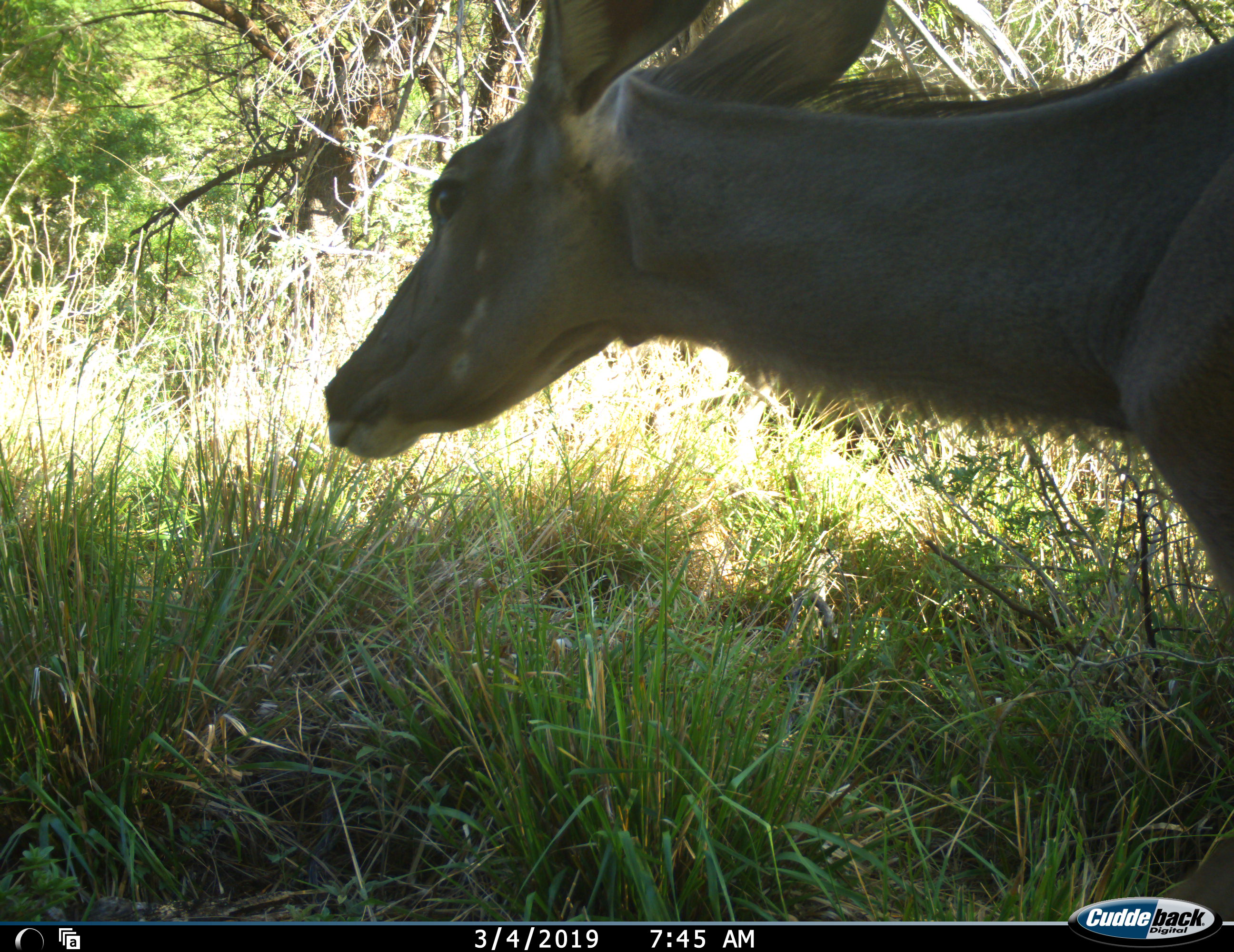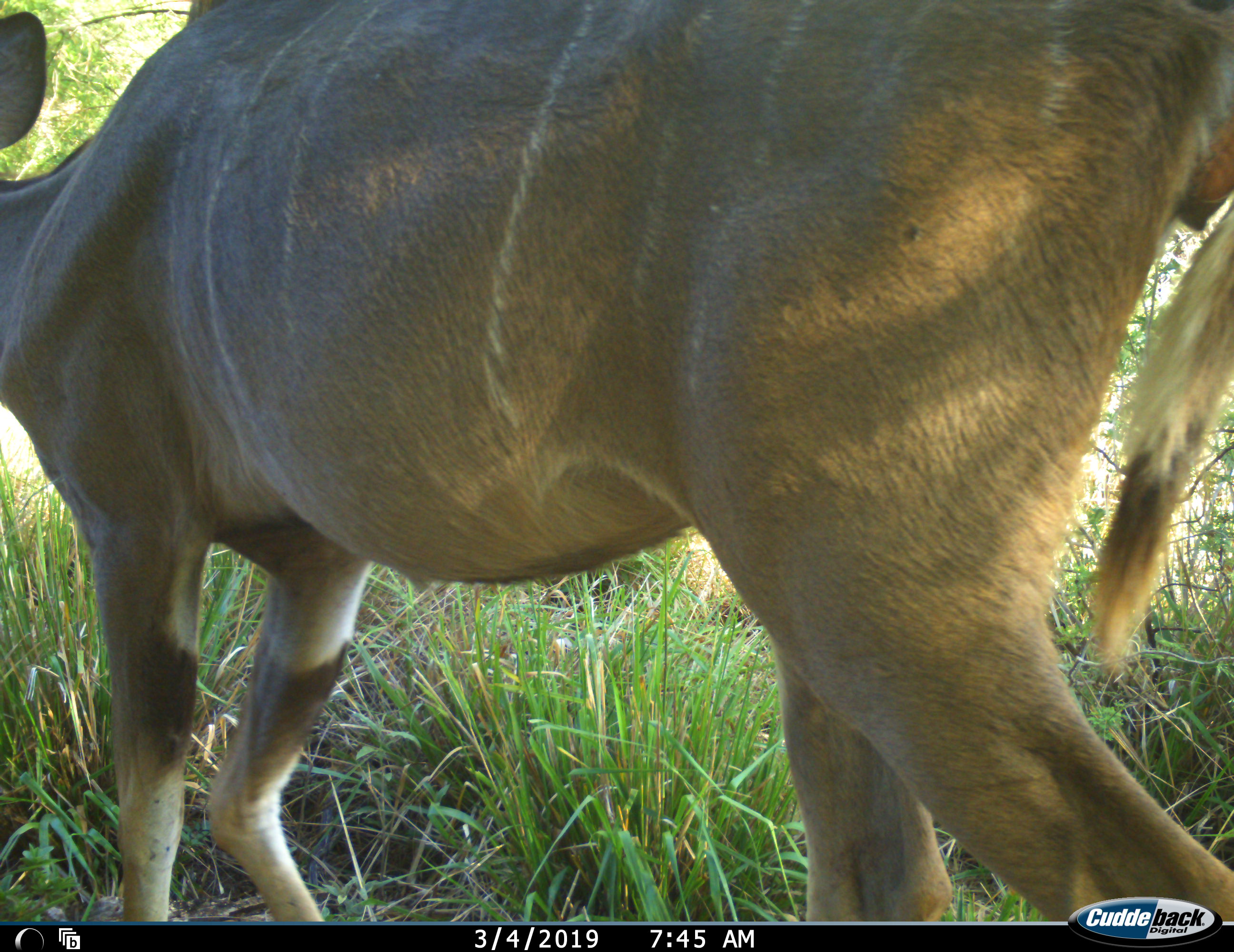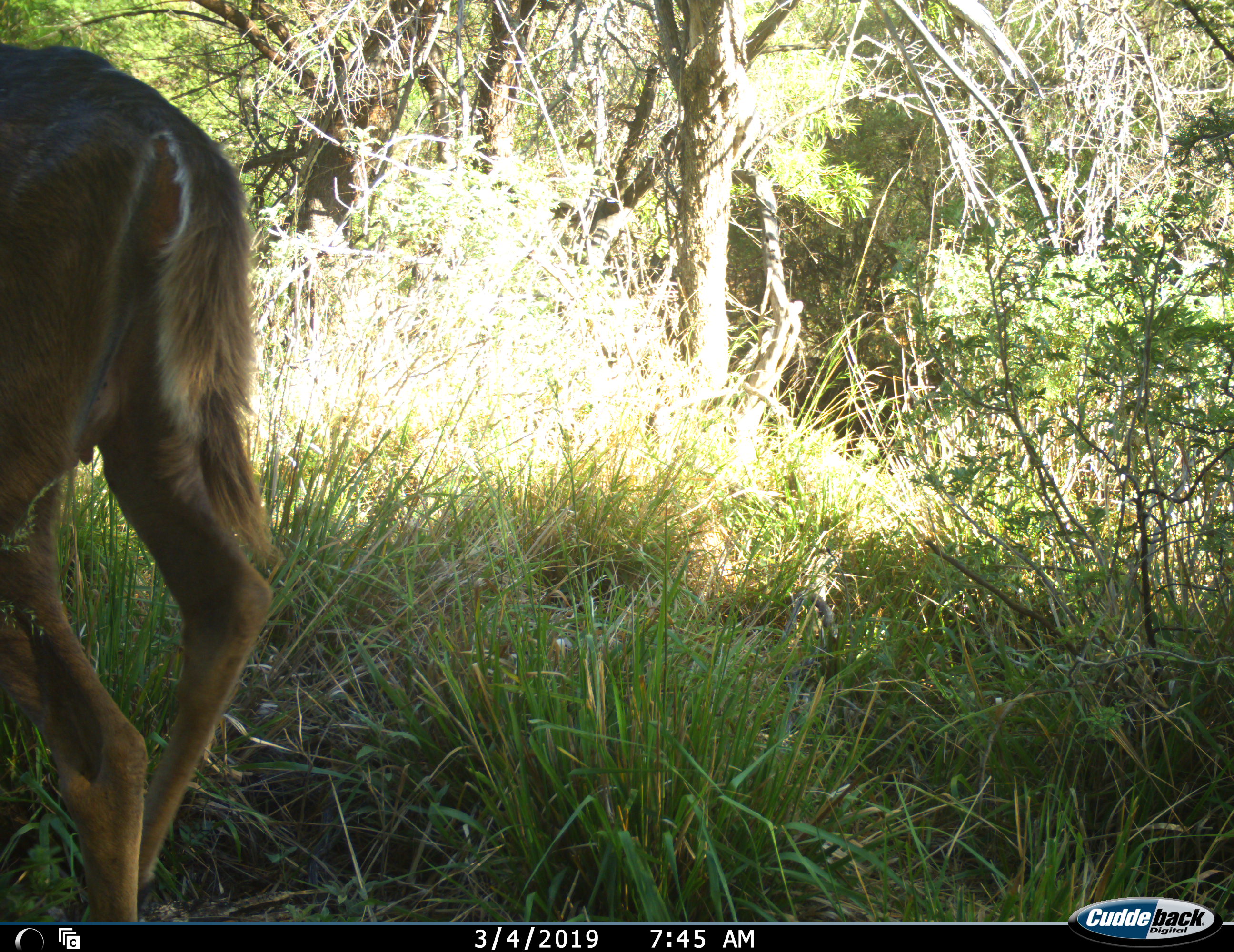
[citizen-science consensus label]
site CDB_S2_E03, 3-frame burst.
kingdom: Animalia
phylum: Chordata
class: Mammalia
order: Artiodactyla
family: Bovidae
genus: Tragelaphus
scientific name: Tragelaphus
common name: kudu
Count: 1.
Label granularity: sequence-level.